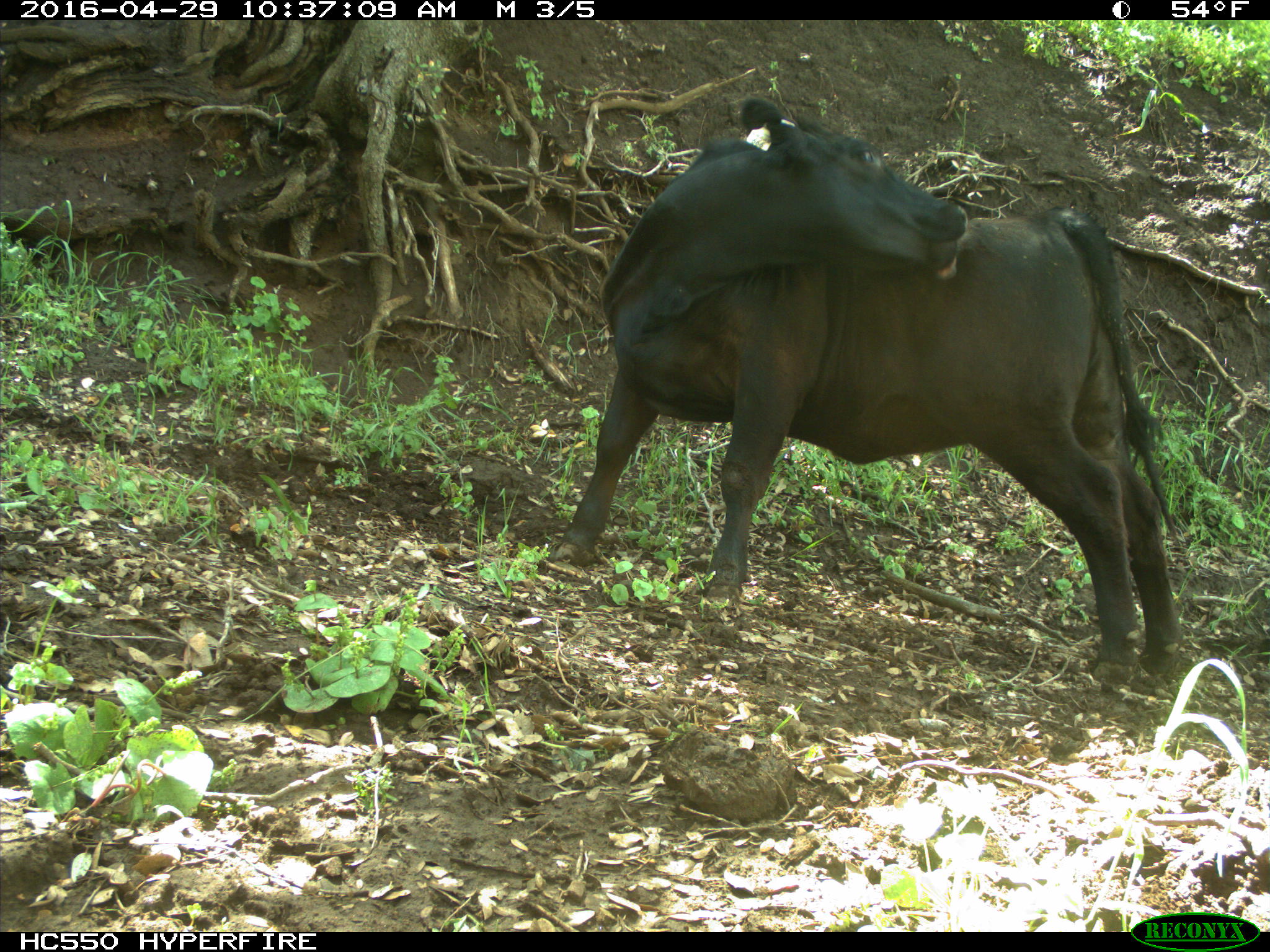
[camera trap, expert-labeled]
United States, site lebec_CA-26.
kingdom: Animalia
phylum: Chordata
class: Mammalia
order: Artiodactyla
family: Bovidae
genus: Bos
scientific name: Bos taurus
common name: domestic cow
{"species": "Bos taurus (domestic cow)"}